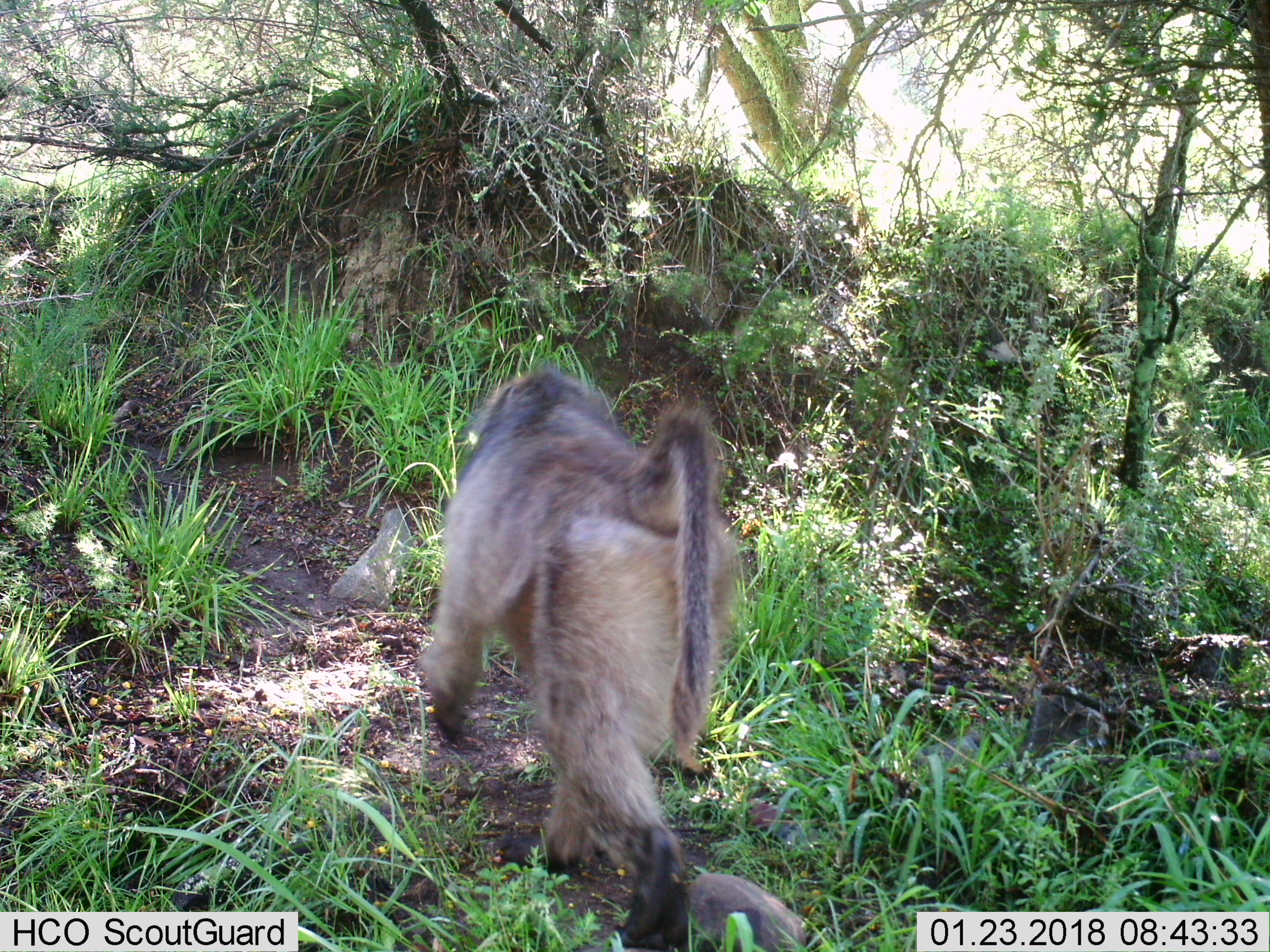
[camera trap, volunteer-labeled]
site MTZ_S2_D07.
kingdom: Animalia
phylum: Chordata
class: Mammalia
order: Primates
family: Cercopithecidae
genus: Papio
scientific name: Papio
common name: baboon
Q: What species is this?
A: Baboon (Papio).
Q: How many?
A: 1.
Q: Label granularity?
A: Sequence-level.